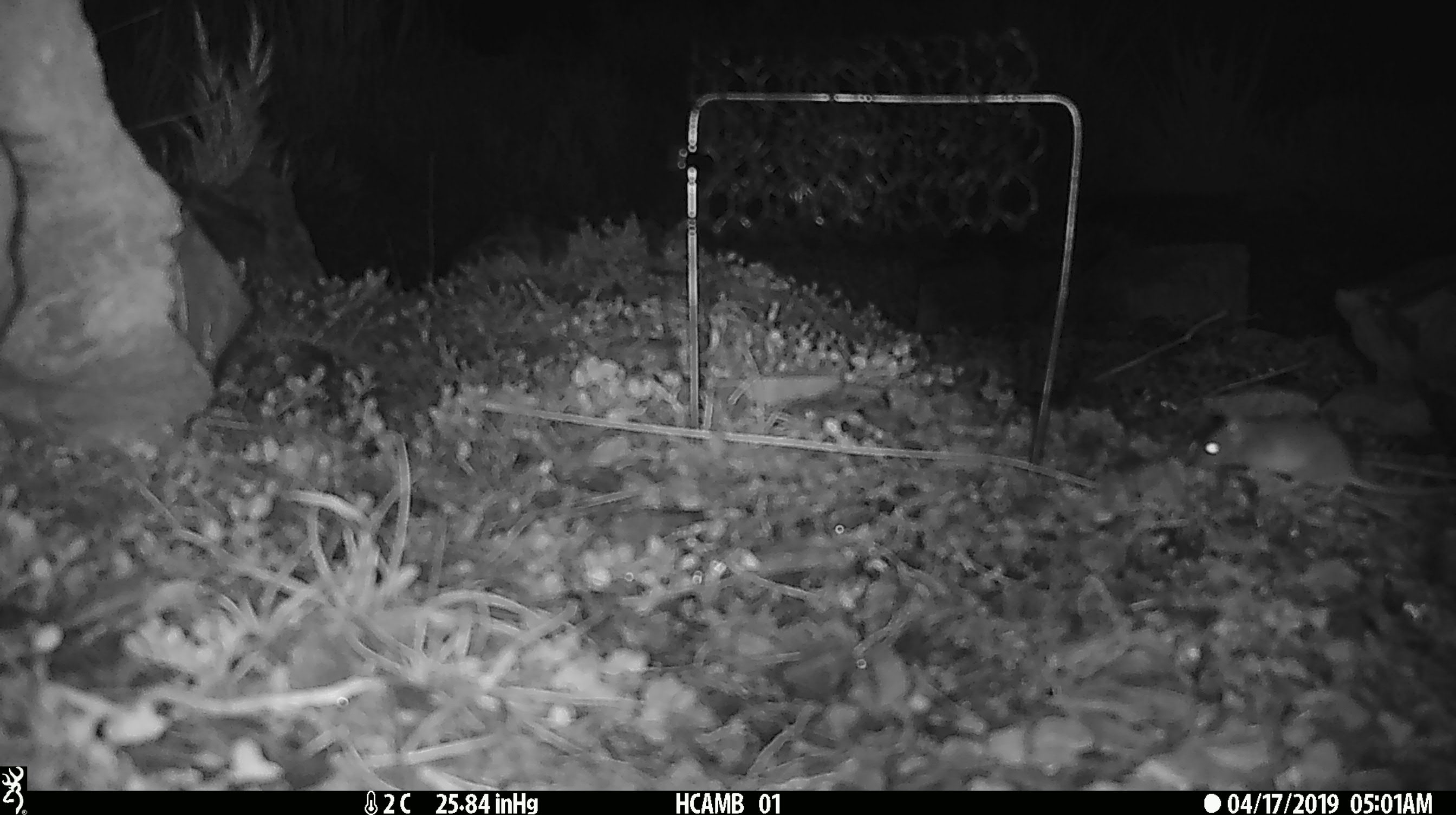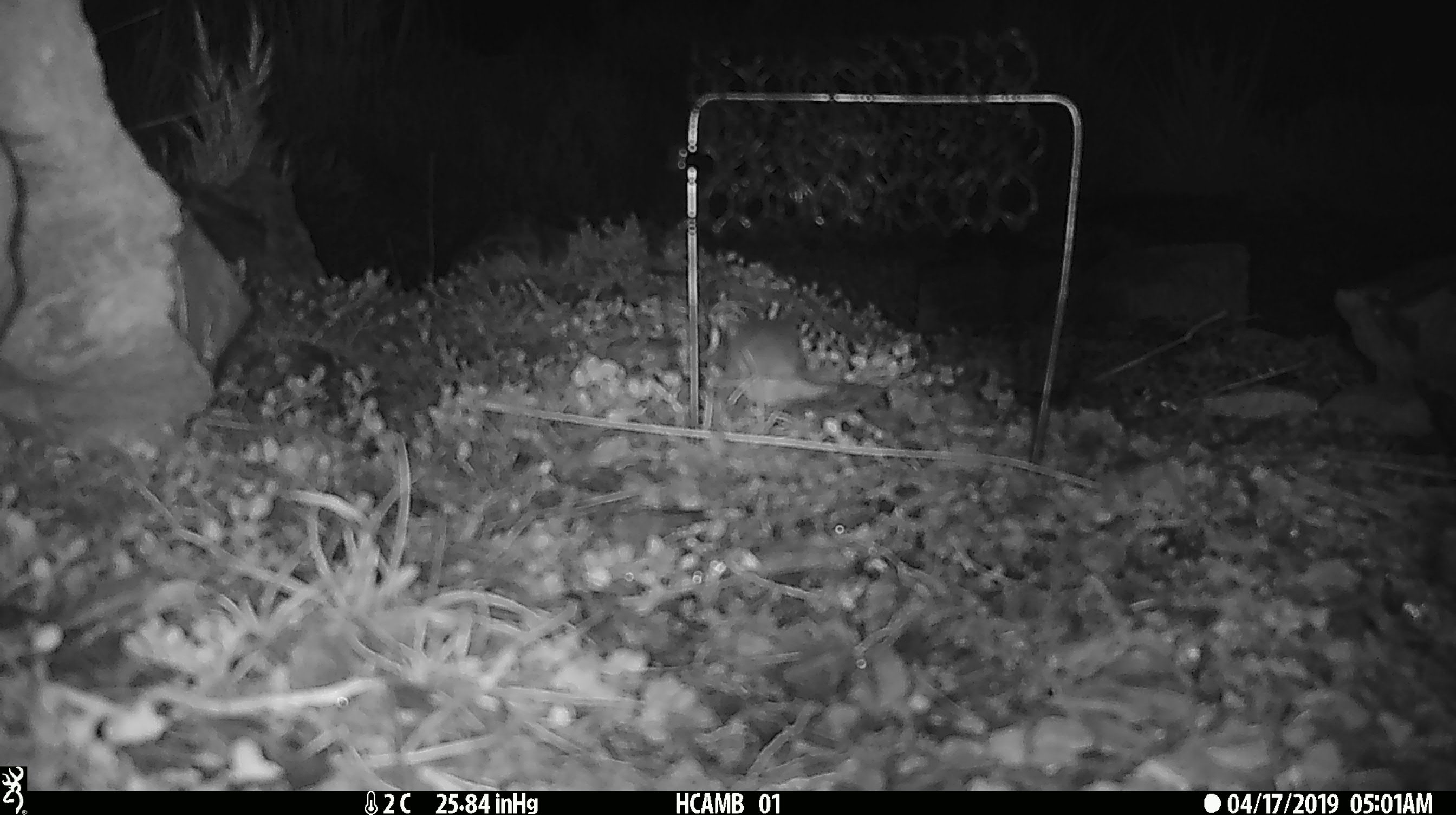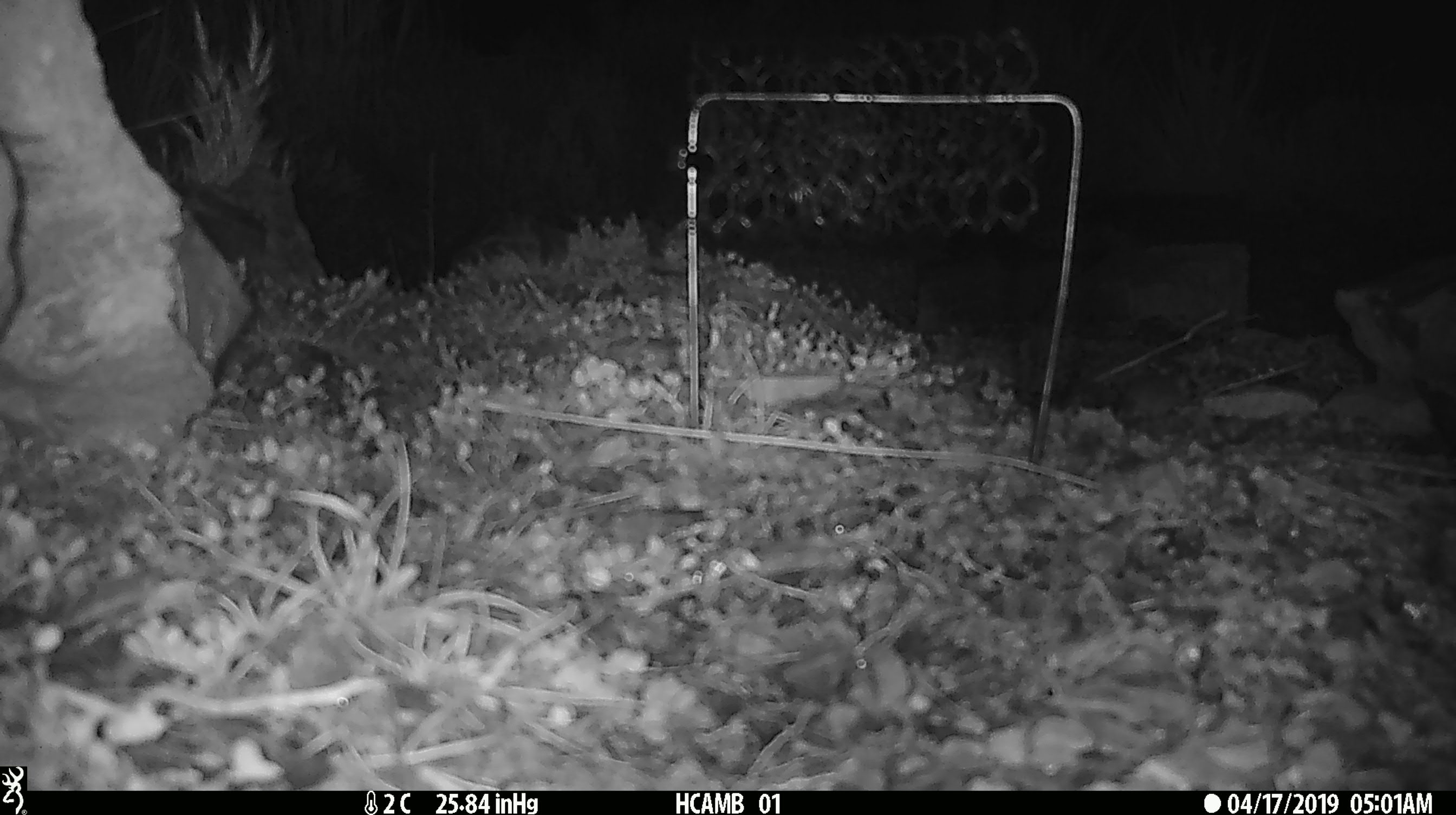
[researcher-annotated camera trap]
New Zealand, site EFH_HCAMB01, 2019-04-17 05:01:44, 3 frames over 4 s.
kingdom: Animalia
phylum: Chordata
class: Mammalia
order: Rodentia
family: Muridae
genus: Mus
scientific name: Mus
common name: mouse